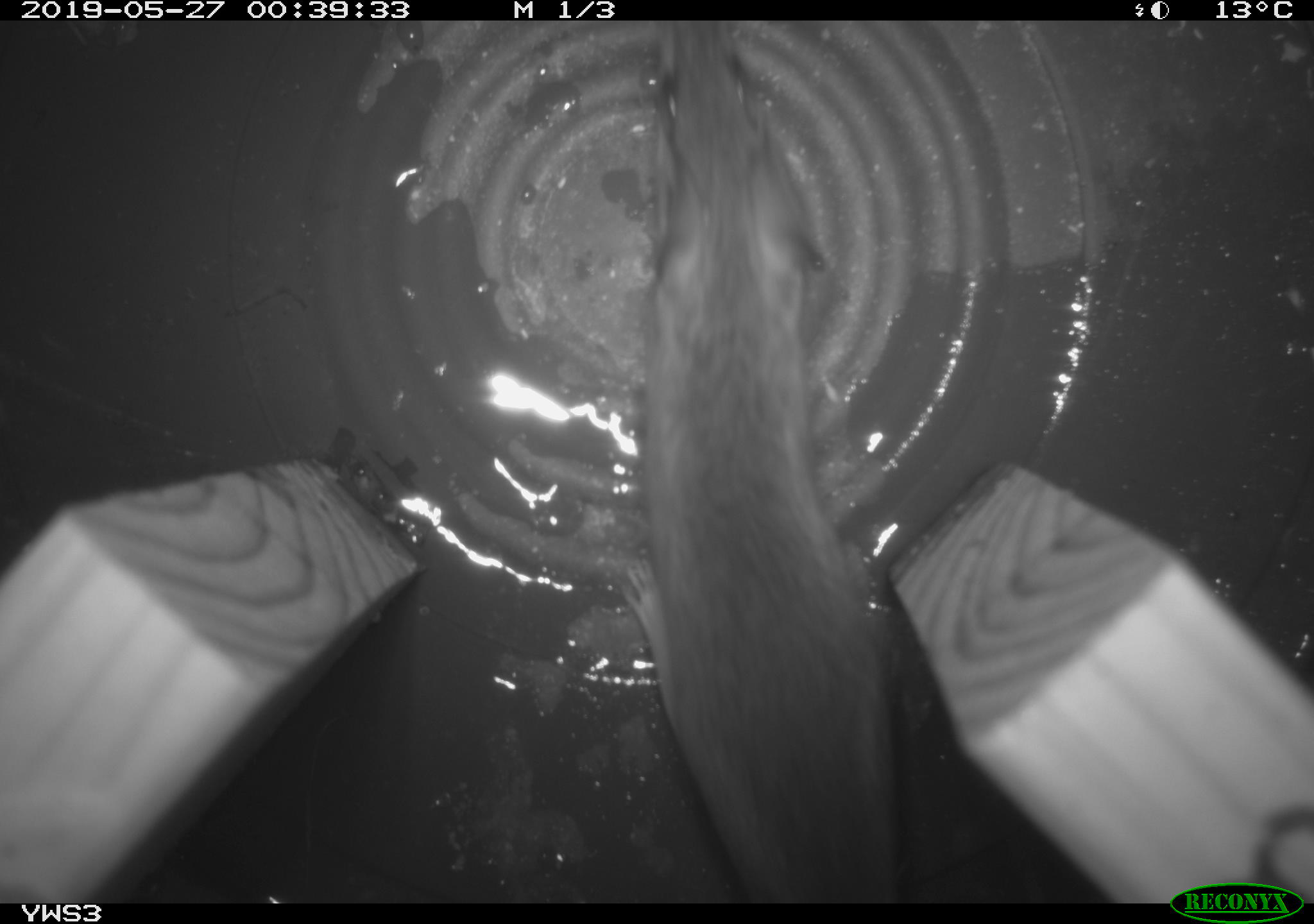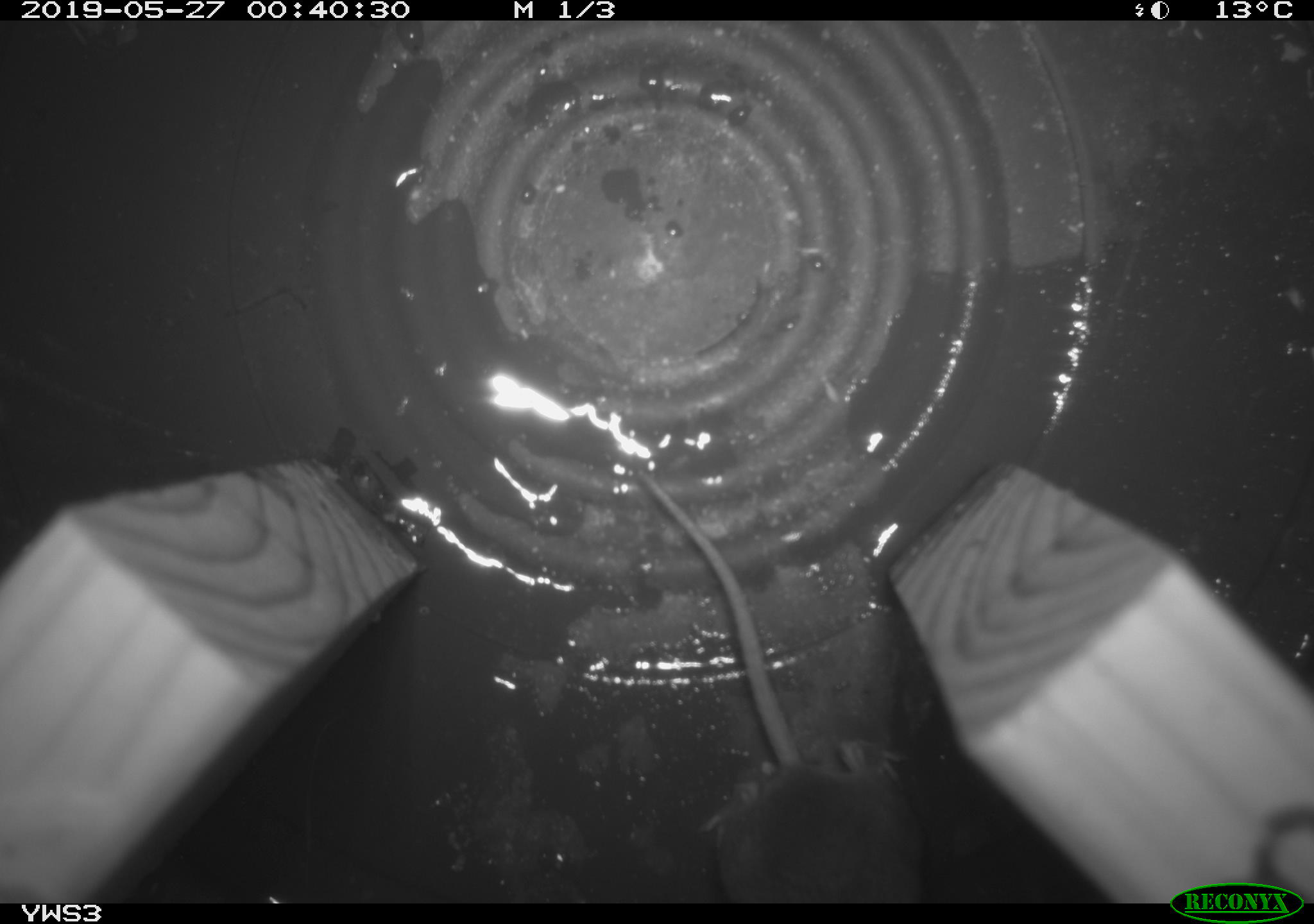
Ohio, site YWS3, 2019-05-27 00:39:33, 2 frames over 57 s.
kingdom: Animalia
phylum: Chordata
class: Mammalia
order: Rodentia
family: Cricetidae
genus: Peromyscus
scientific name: Peromyscus leucopus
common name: white-footed mouse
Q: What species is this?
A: White-footed mouse (Peromyscus leucopus).